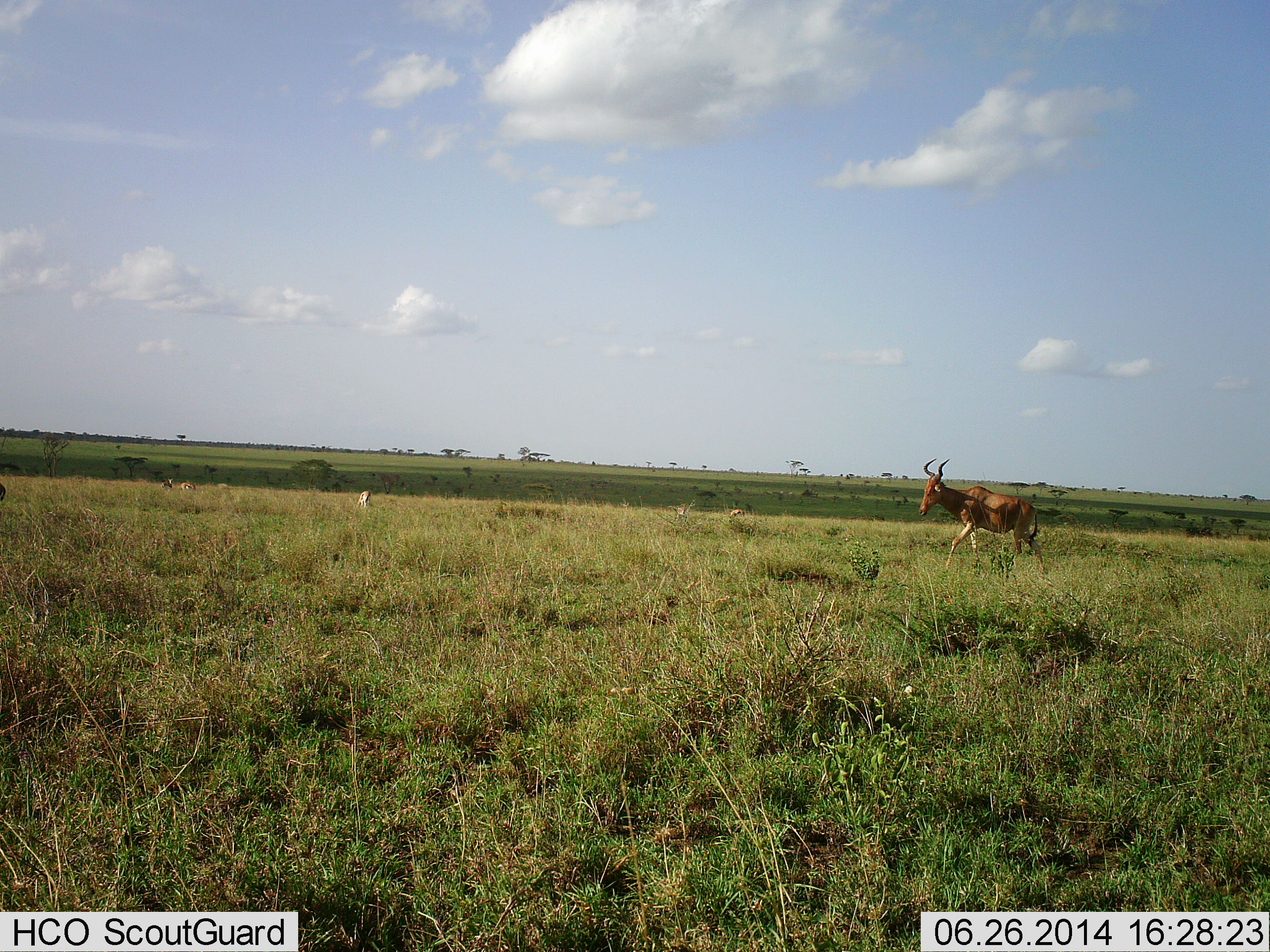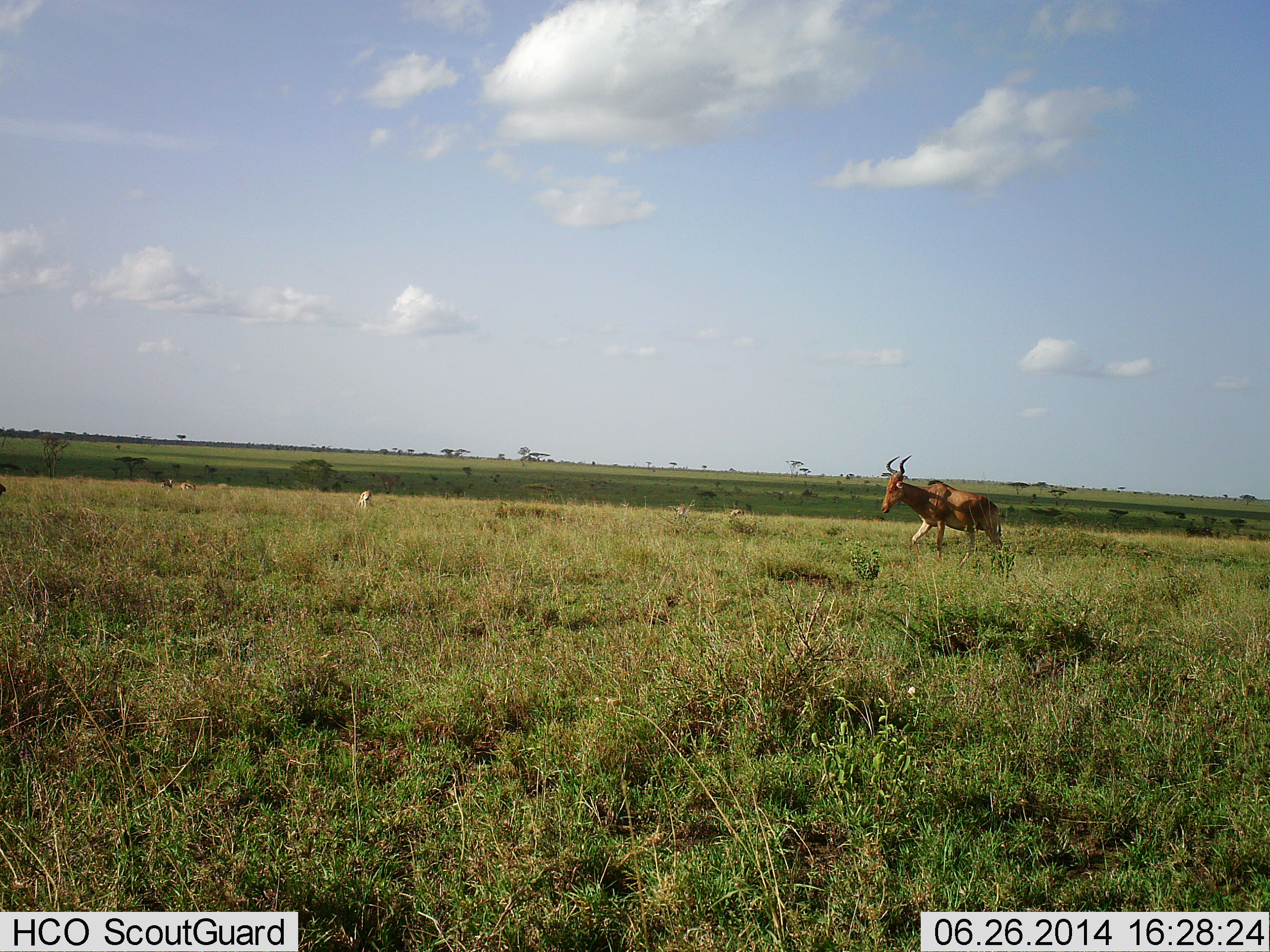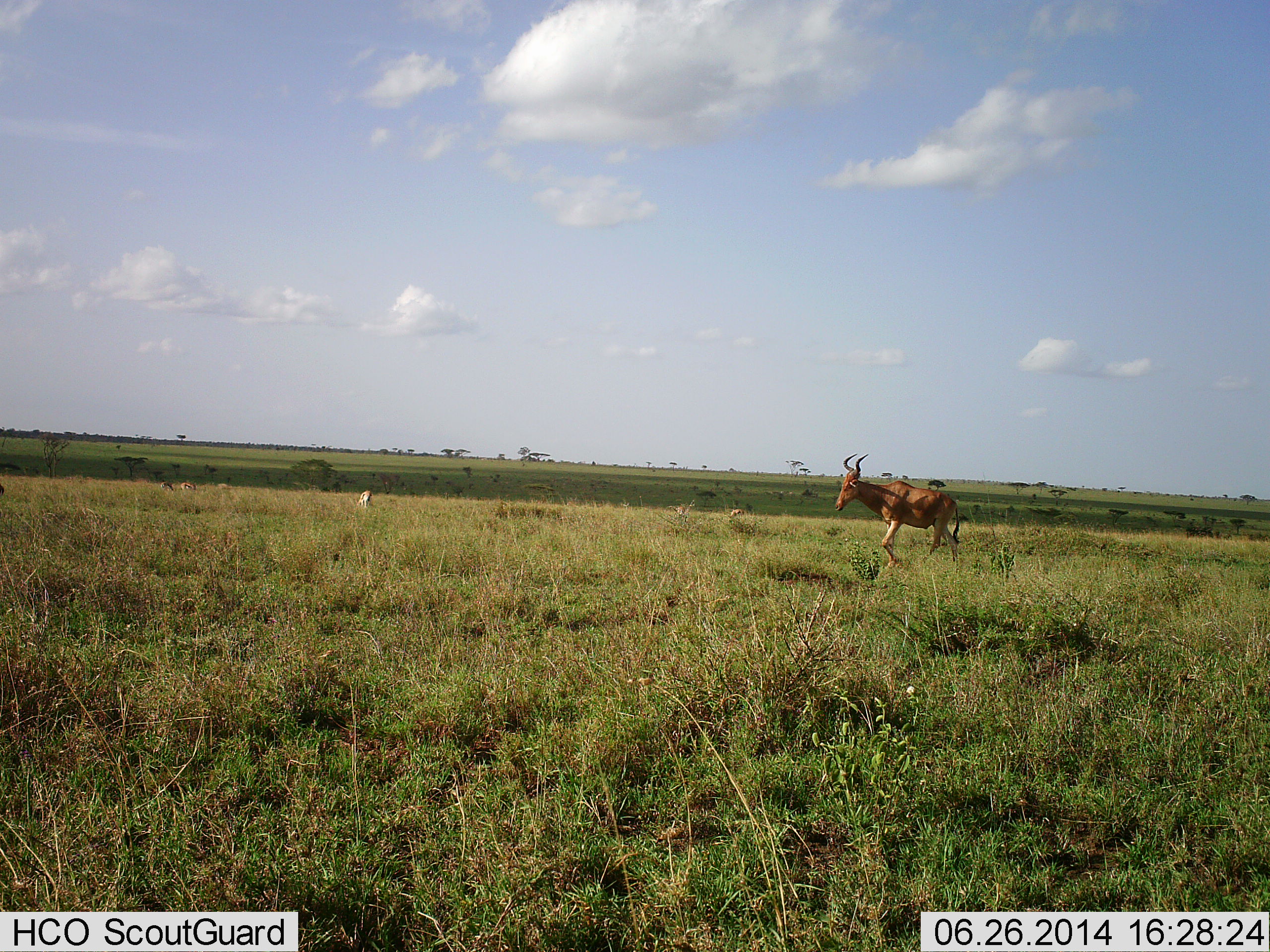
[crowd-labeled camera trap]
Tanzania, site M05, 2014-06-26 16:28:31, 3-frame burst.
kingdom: Animalia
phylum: Chordata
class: Mammalia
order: Artiodactyla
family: Bovidae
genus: Alcelaphus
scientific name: Alcelaphus buselaphus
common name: hartebeest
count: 1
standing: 0%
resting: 0%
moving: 100%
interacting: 0%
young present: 0%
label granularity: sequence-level